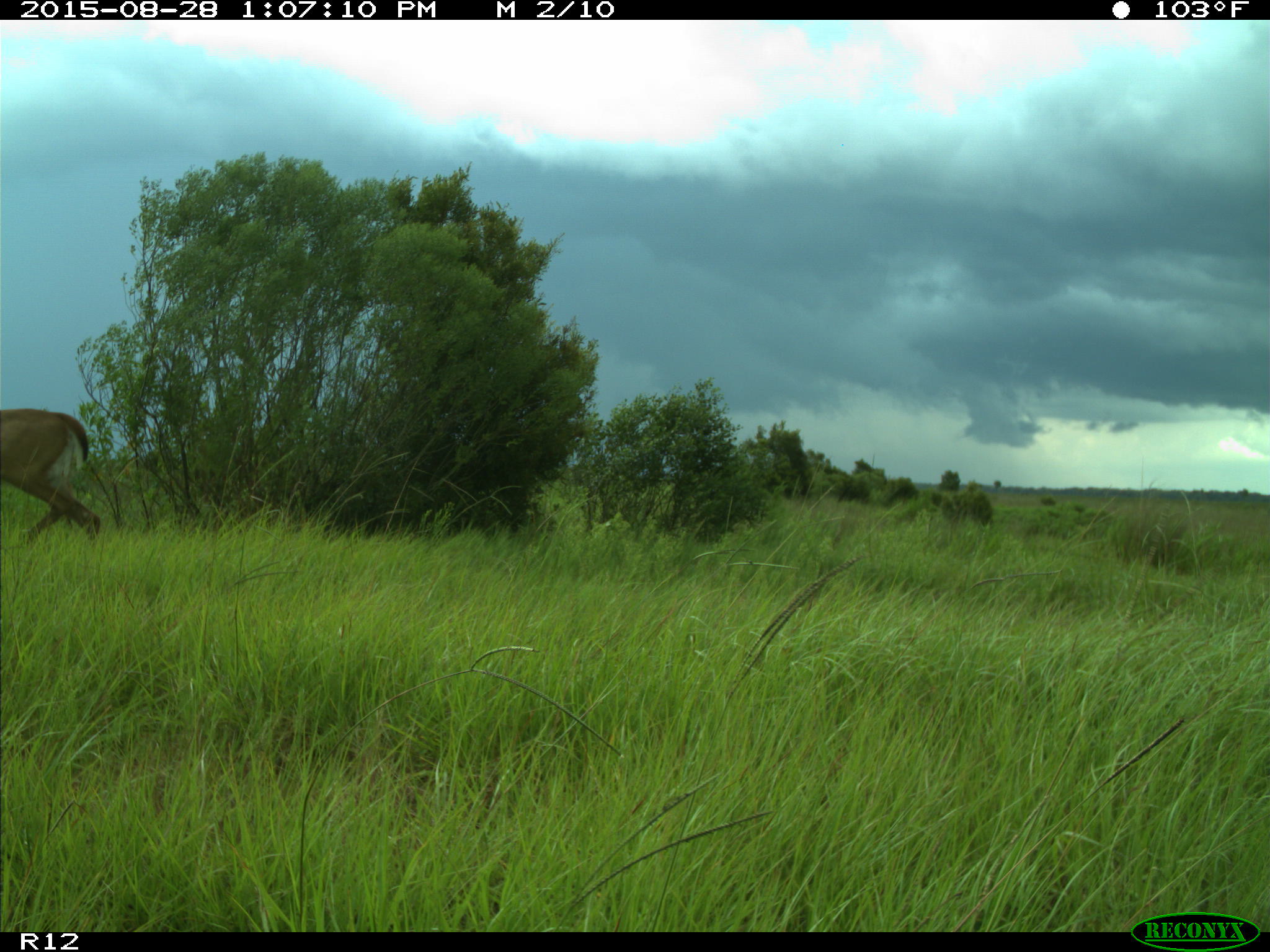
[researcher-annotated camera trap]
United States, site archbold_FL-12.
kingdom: Animalia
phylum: Chordata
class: Mammalia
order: Artiodactyla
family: Cervidae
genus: Odocoileus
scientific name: Odocoileus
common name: deer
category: unidentified deer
Unidentified deer (deer) (Odocoileus).